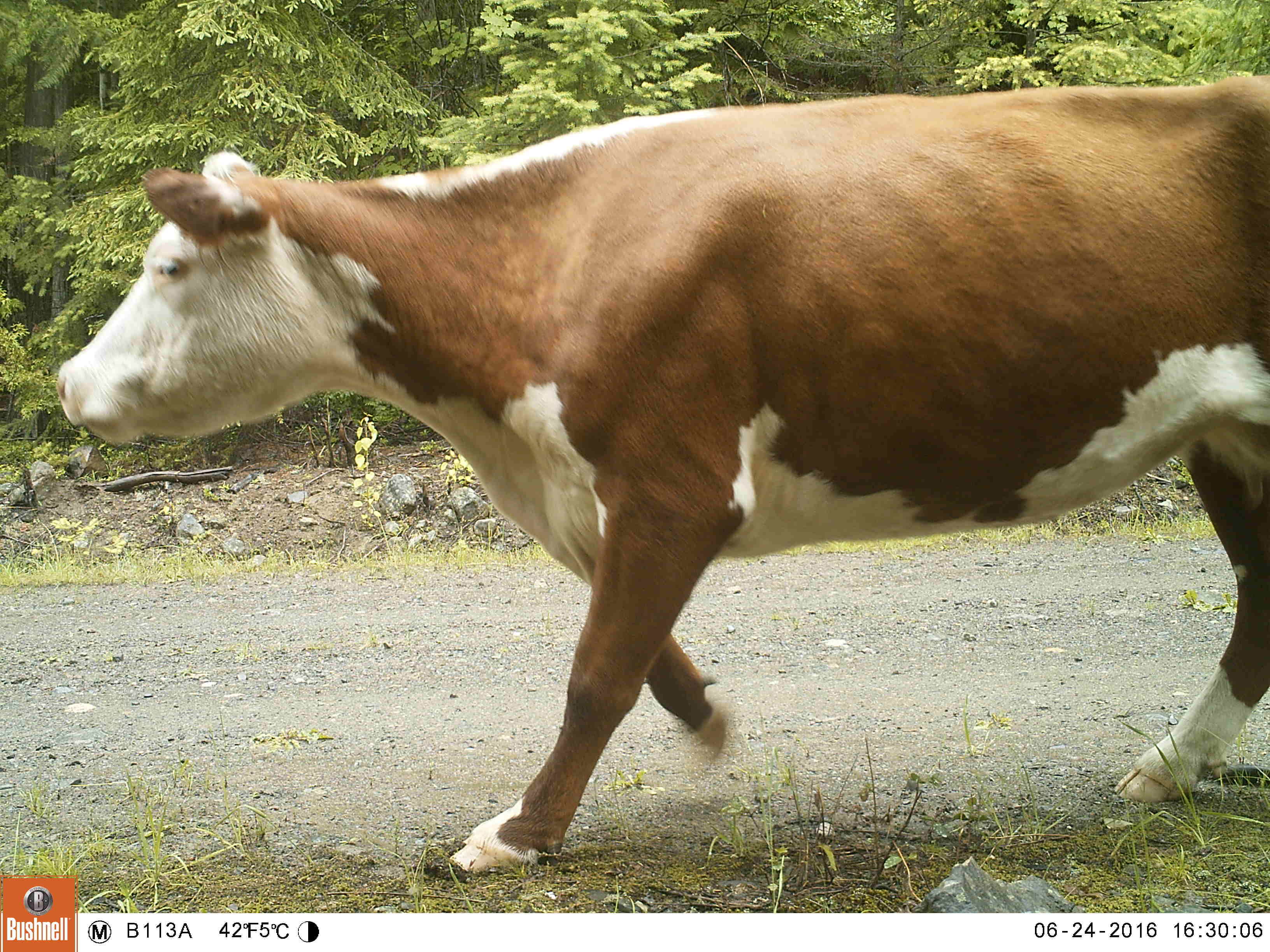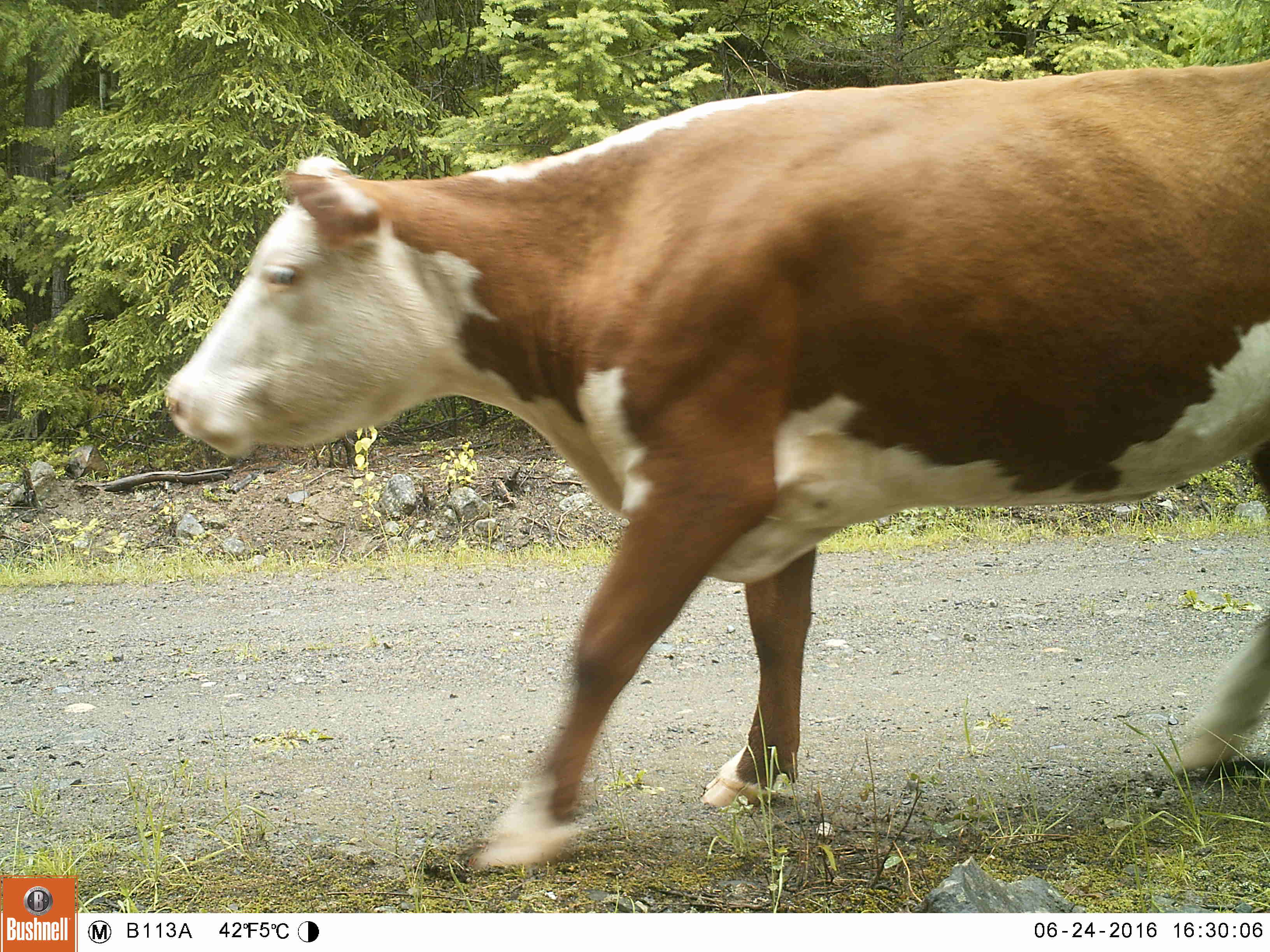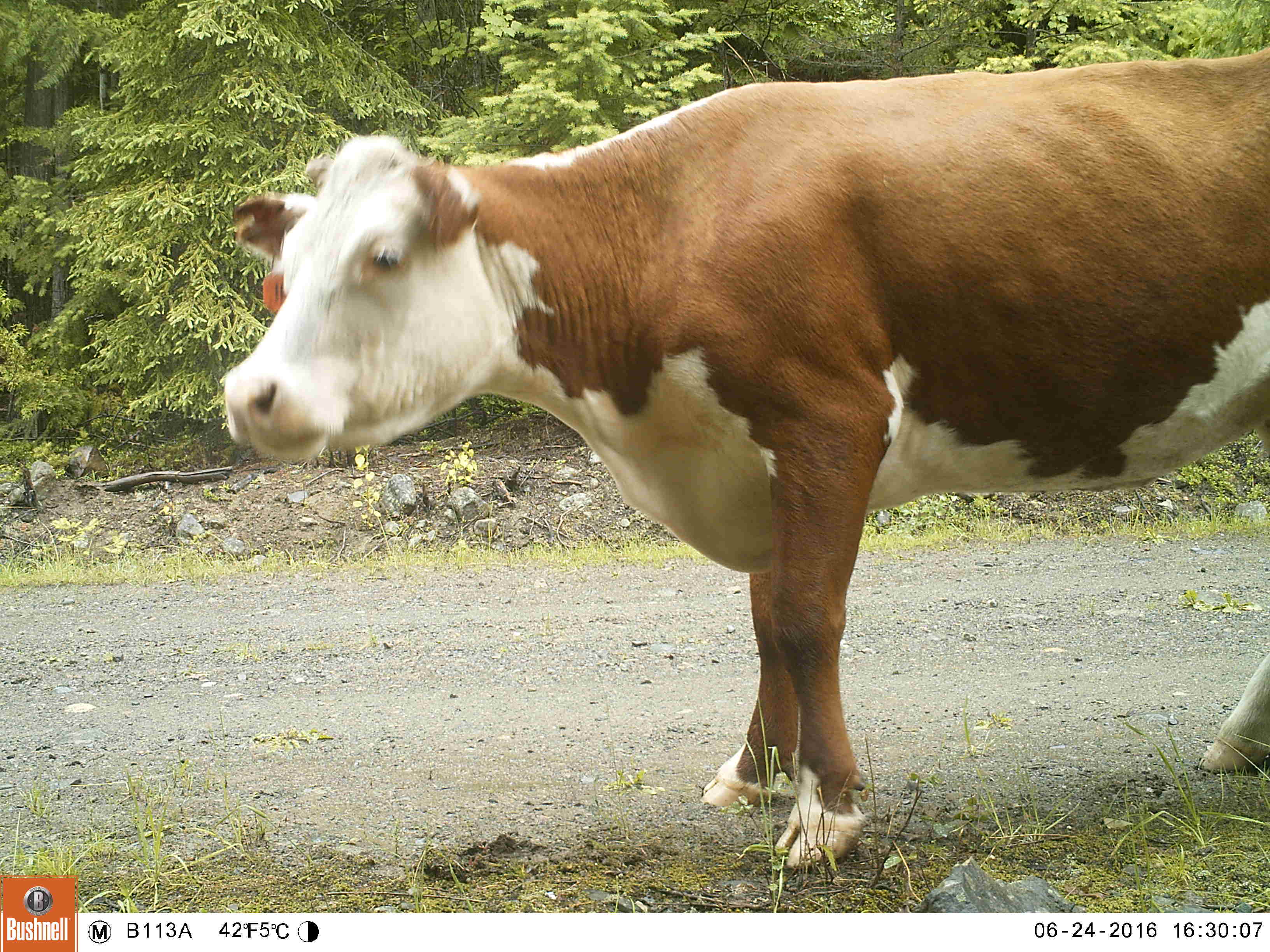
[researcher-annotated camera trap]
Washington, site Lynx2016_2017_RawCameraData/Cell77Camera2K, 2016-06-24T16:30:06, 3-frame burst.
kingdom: Animalia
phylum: Chordata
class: Mammalia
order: Artiodactyla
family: Bovidae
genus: Bos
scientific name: Bos taurus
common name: domestic cattle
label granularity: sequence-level